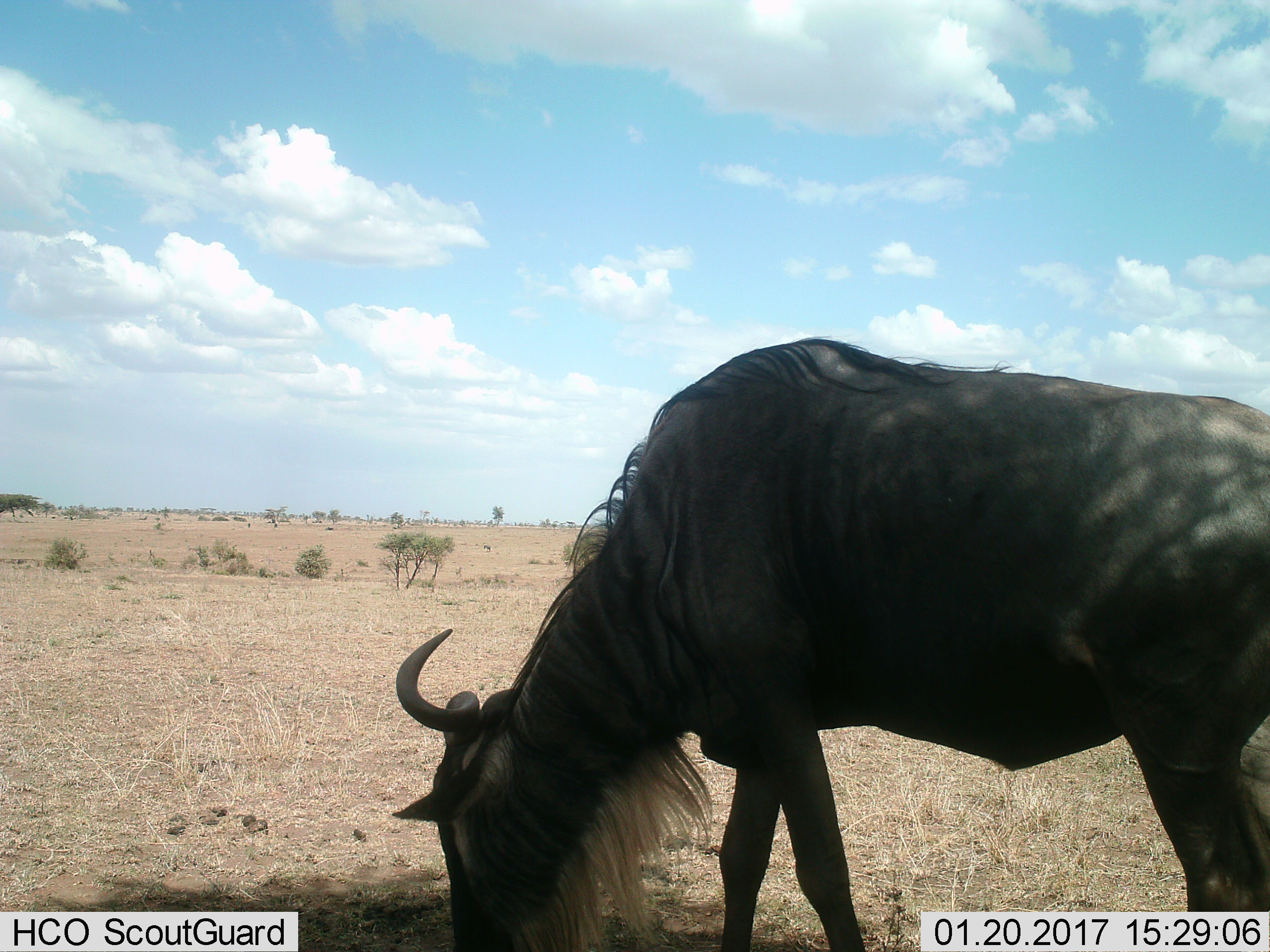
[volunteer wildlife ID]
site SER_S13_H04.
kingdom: Animalia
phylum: Chordata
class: Mammalia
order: Artiodactyla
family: Bovidae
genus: Connochaetes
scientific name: Connochaetes taurinus taurinus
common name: blue wildebeest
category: wildebeestblue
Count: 1.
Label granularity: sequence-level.